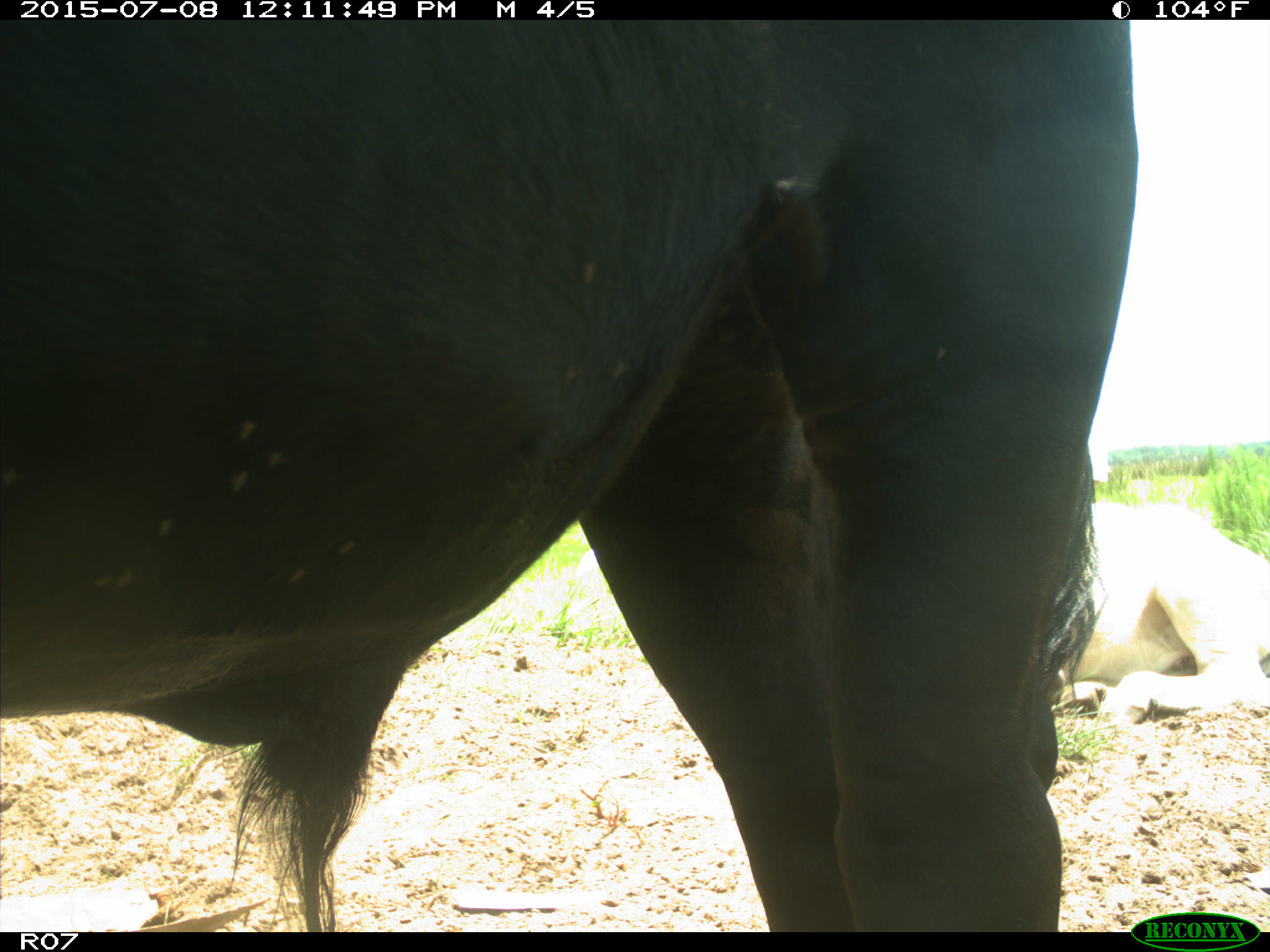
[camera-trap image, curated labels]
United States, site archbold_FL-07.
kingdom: Animalia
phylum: Chordata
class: Mammalia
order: Artiodactyla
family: Bovidae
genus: Bos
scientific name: Bos taurus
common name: domestic cow